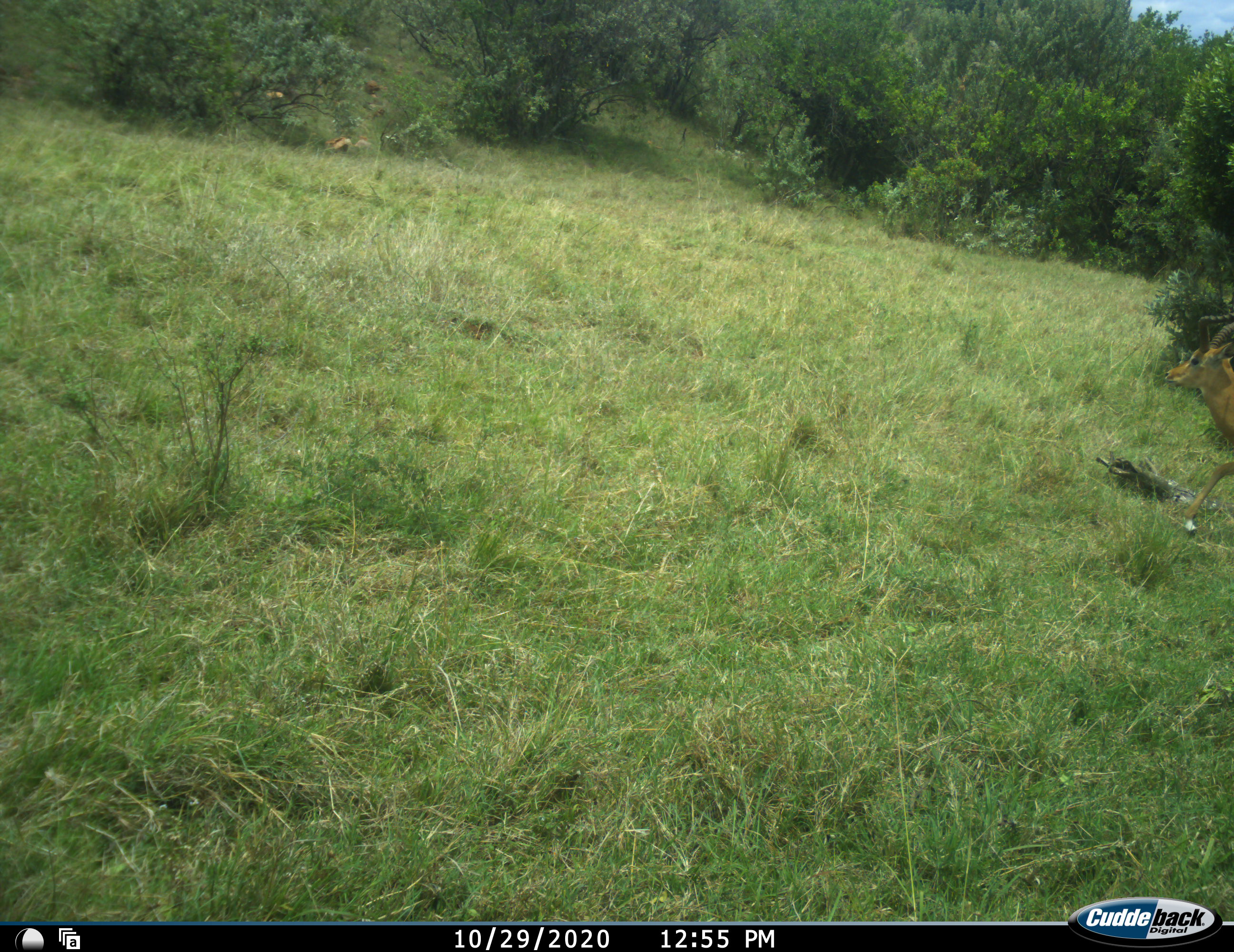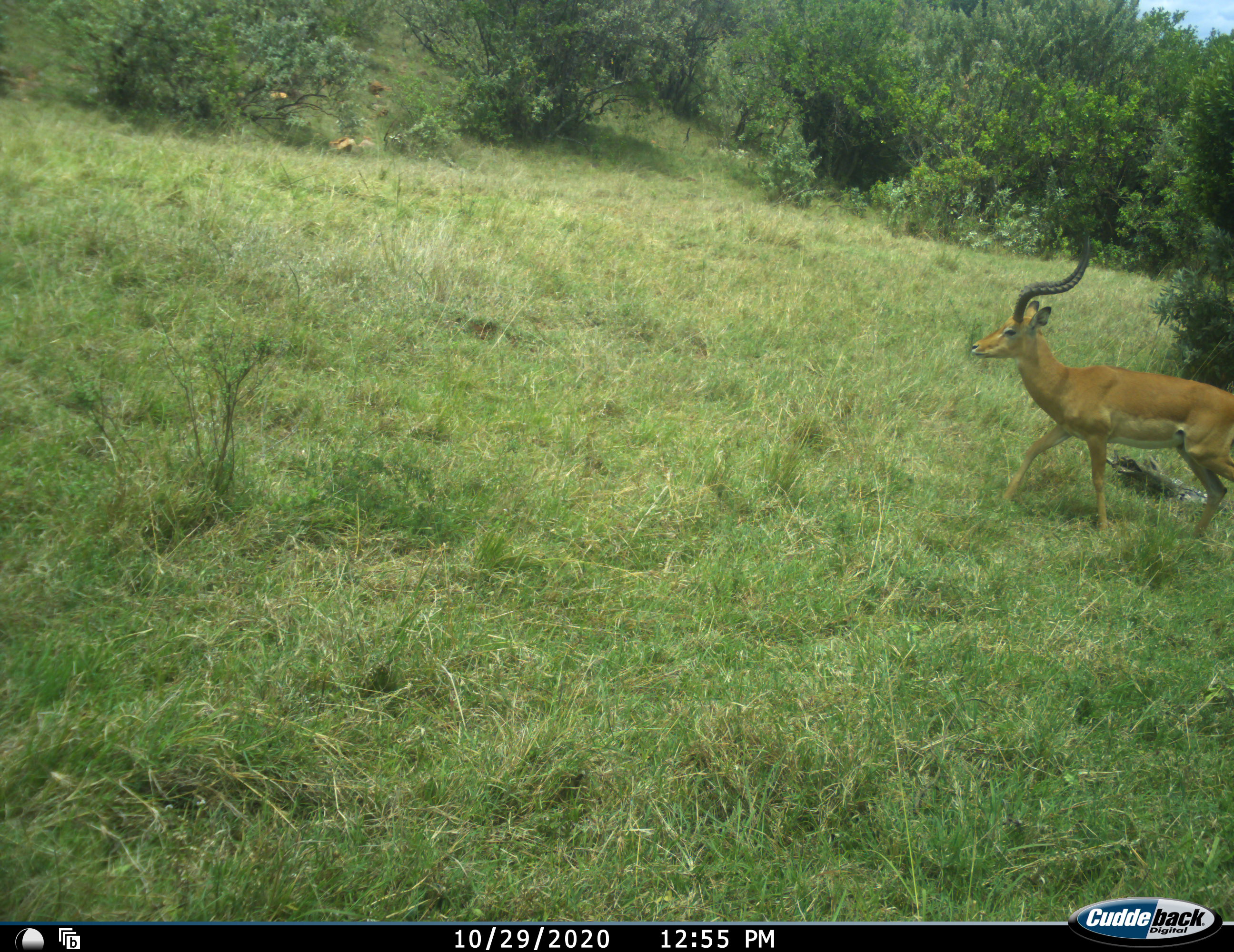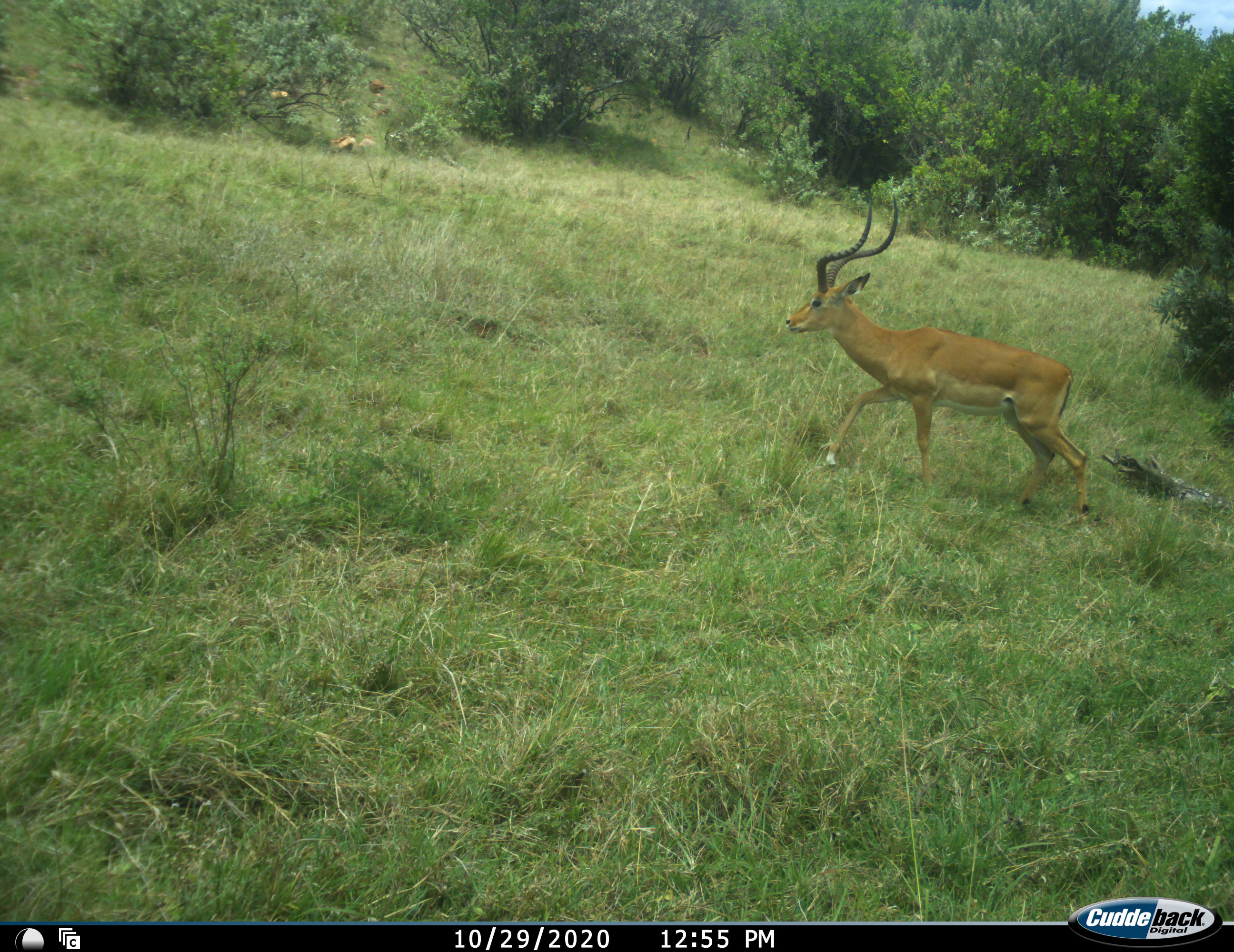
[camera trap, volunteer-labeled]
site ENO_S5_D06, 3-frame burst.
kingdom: Animalia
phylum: Chordata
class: Mammalia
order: Artiodactyla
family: Bovidae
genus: Aepyceros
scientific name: Aepyceros melampus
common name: impala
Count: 1.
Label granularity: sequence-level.